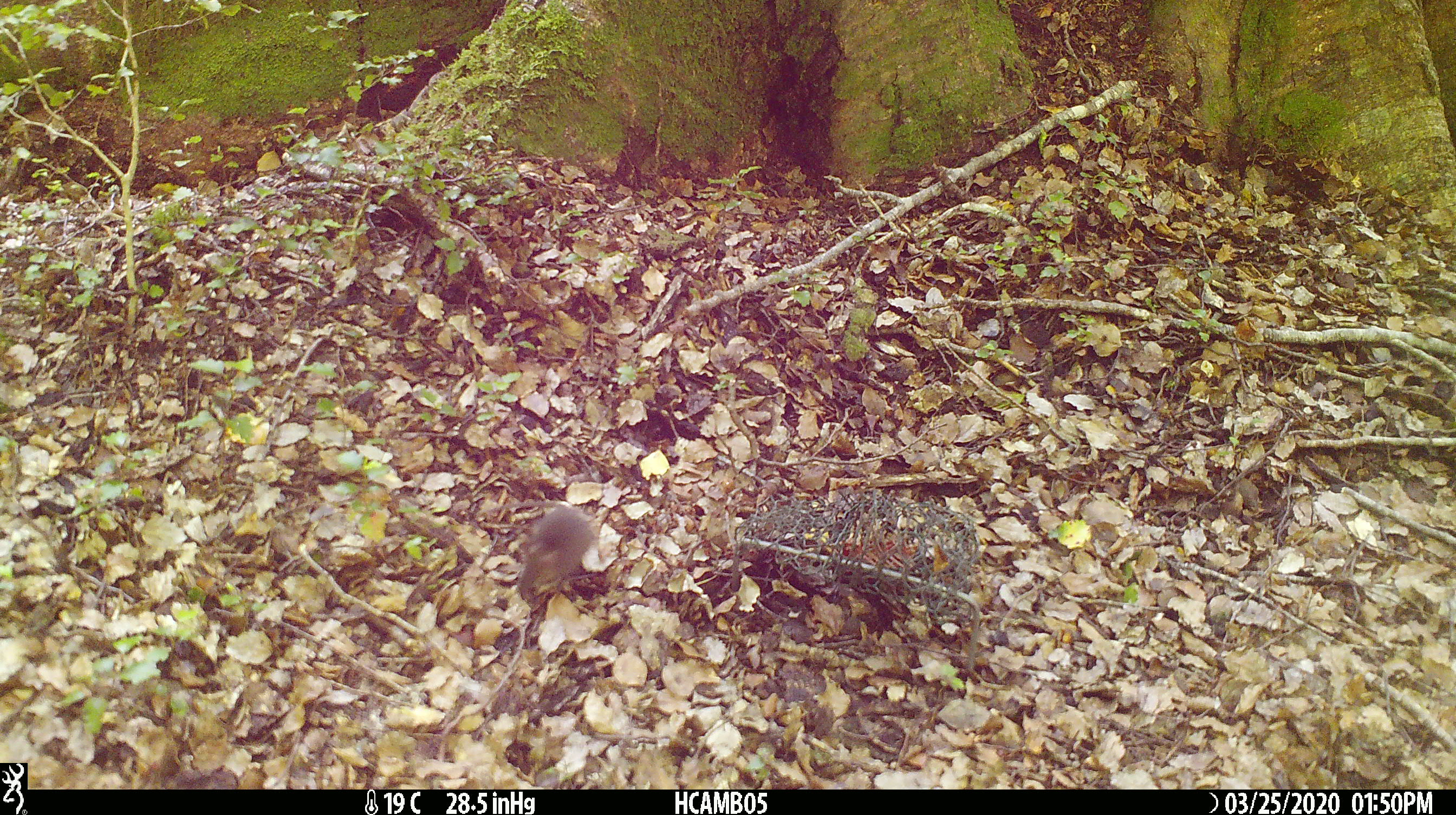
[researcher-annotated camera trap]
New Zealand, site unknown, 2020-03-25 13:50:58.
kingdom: Animalia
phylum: Chordata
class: Mammalia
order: Rodentia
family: Muridae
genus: Mus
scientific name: Mus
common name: mouse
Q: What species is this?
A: Mouse (Mus).